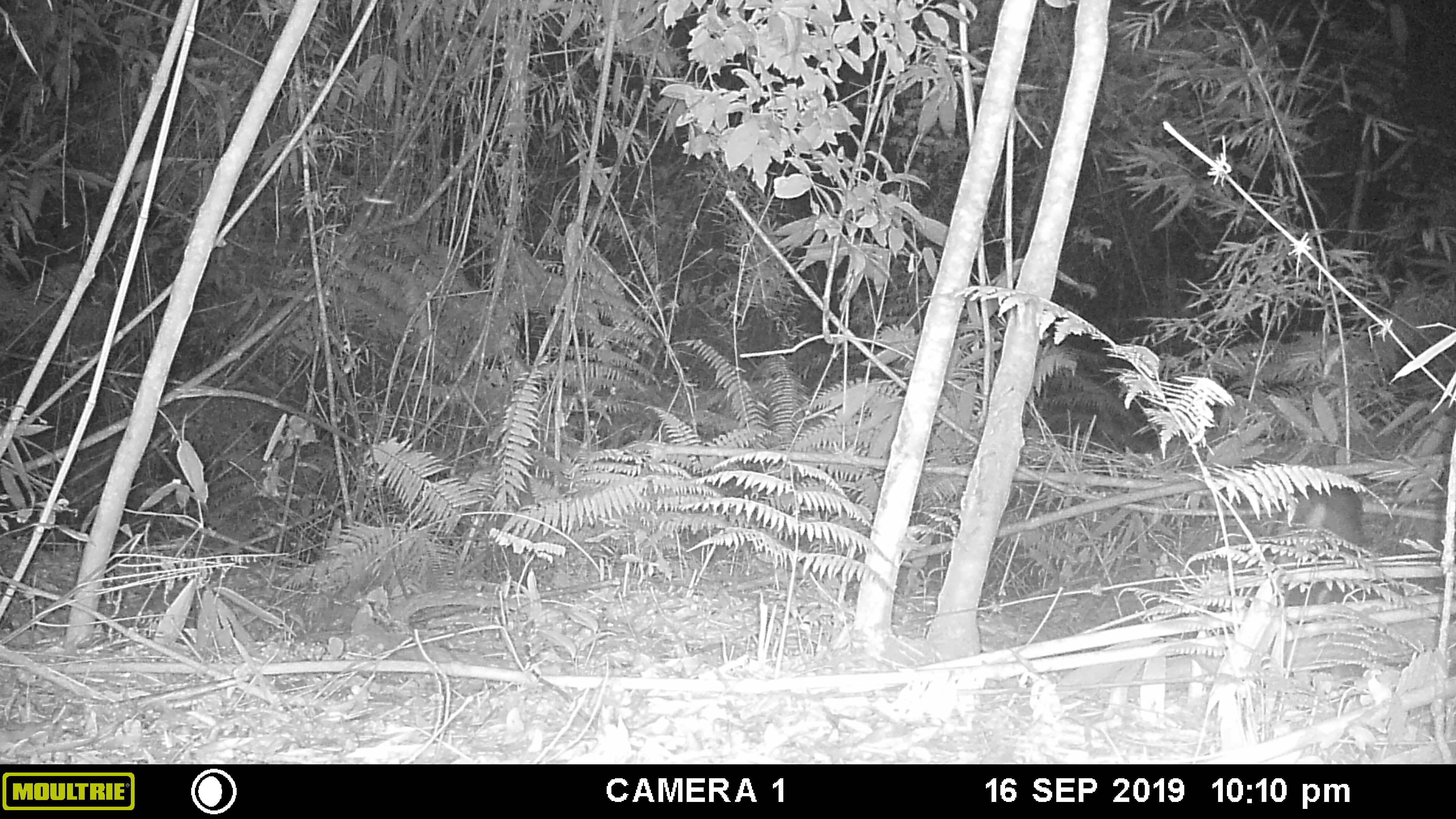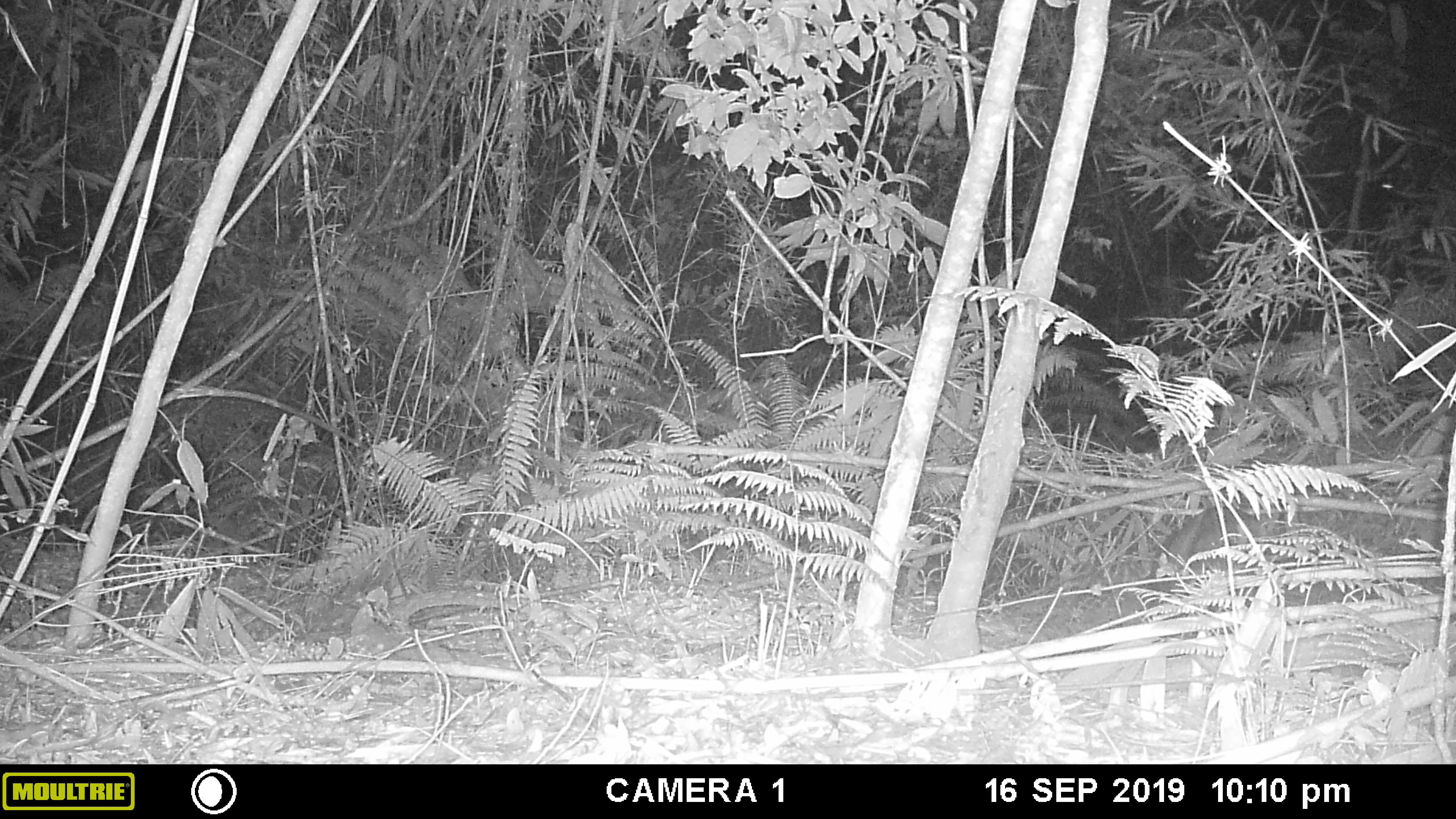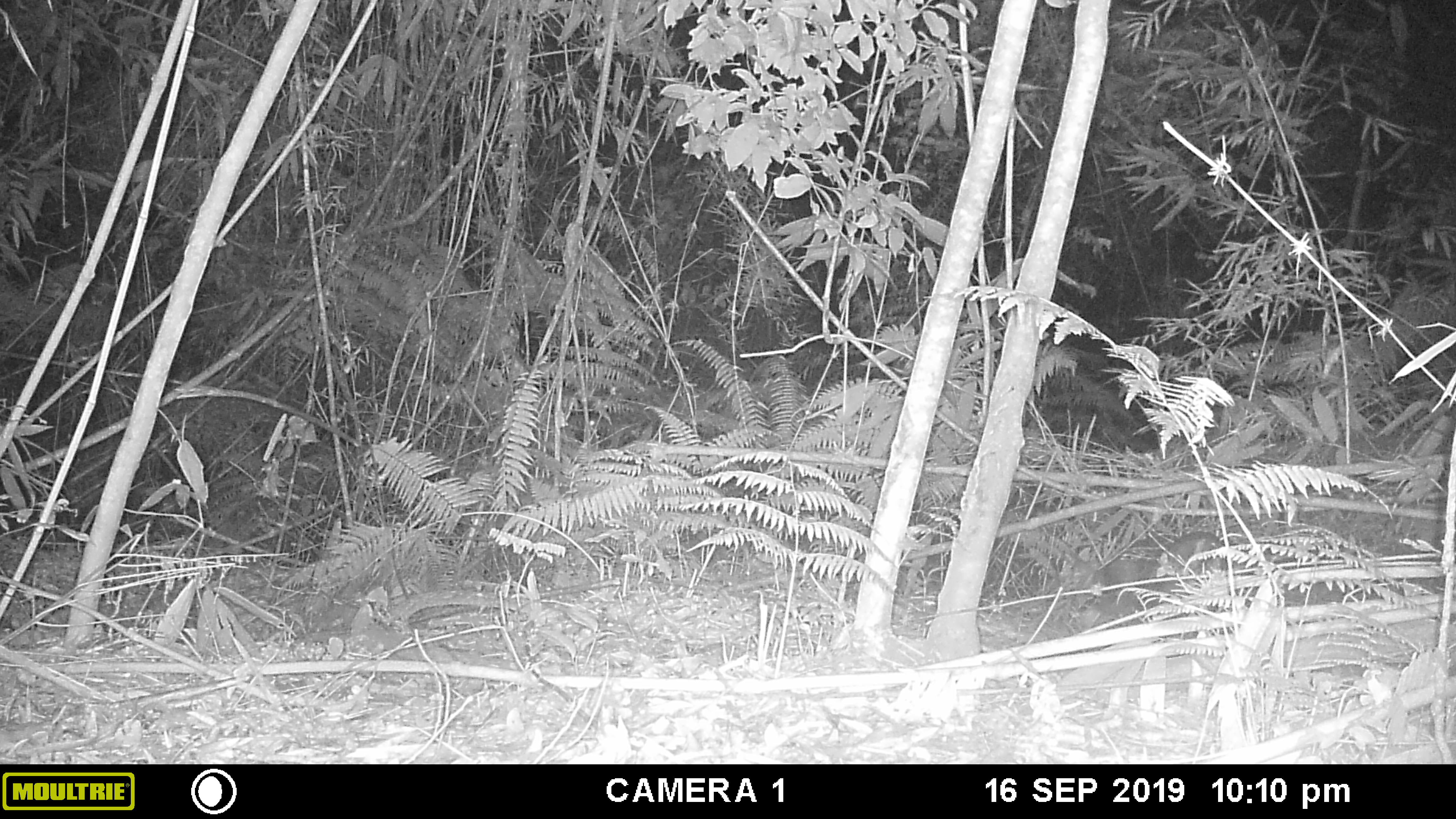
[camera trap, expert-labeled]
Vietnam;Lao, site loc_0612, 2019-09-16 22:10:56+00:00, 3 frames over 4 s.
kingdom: Animalia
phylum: Chordata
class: Mammalia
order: Artiodactyla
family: Cervidae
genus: Muntiacus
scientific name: Muntiacus rooseveltorum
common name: roosevelt's muntjac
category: roosevelts muntjac group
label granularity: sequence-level